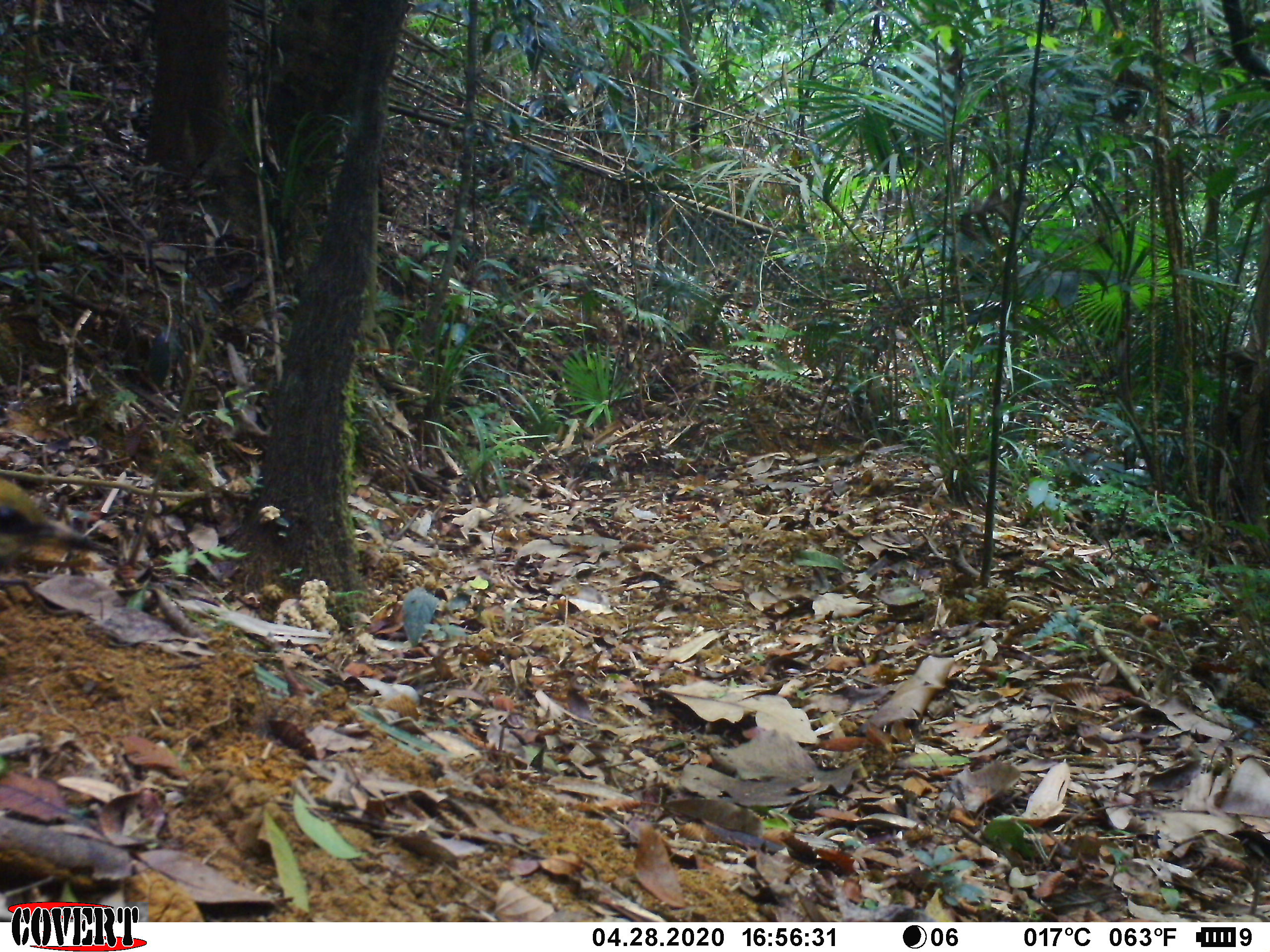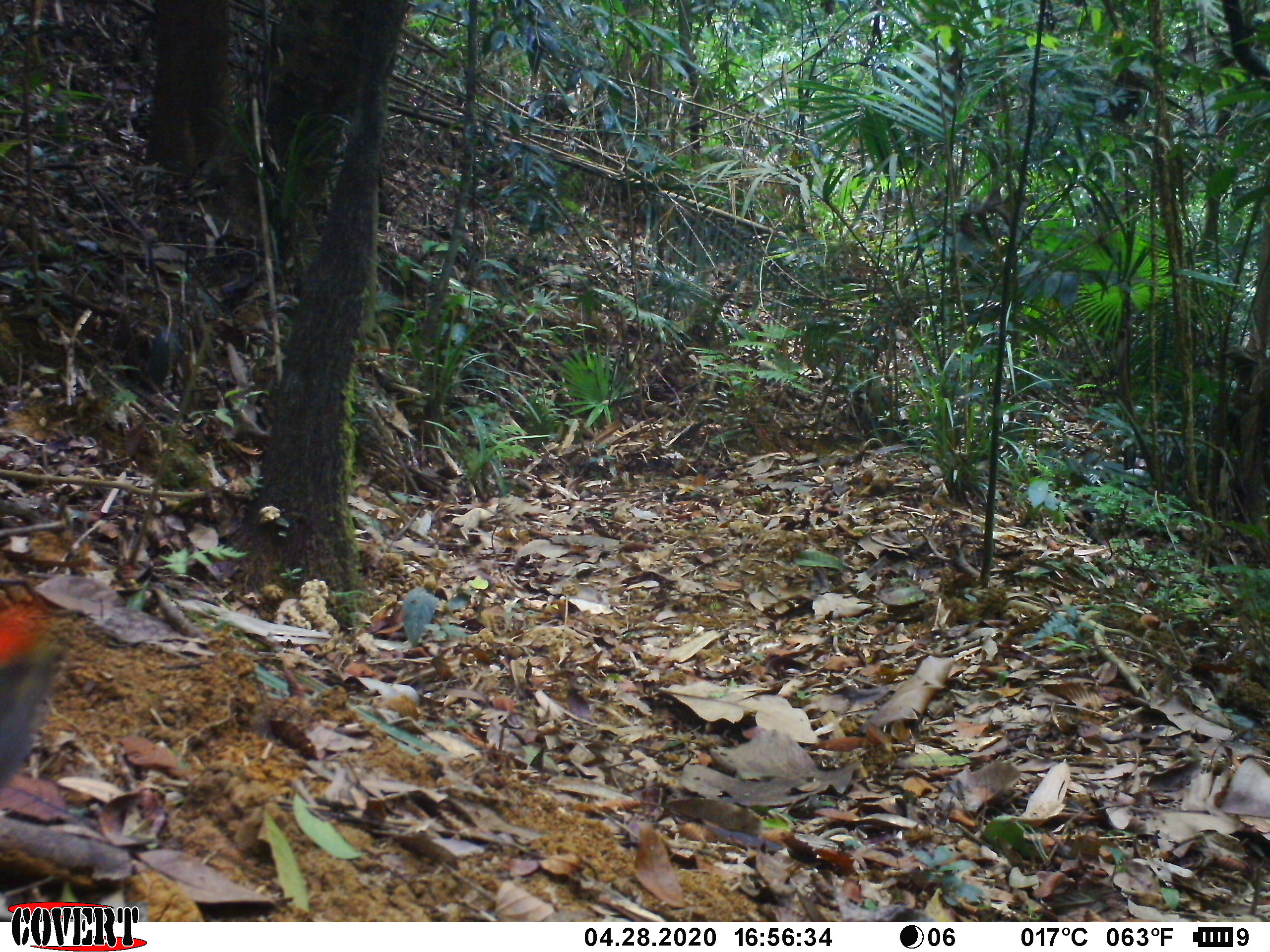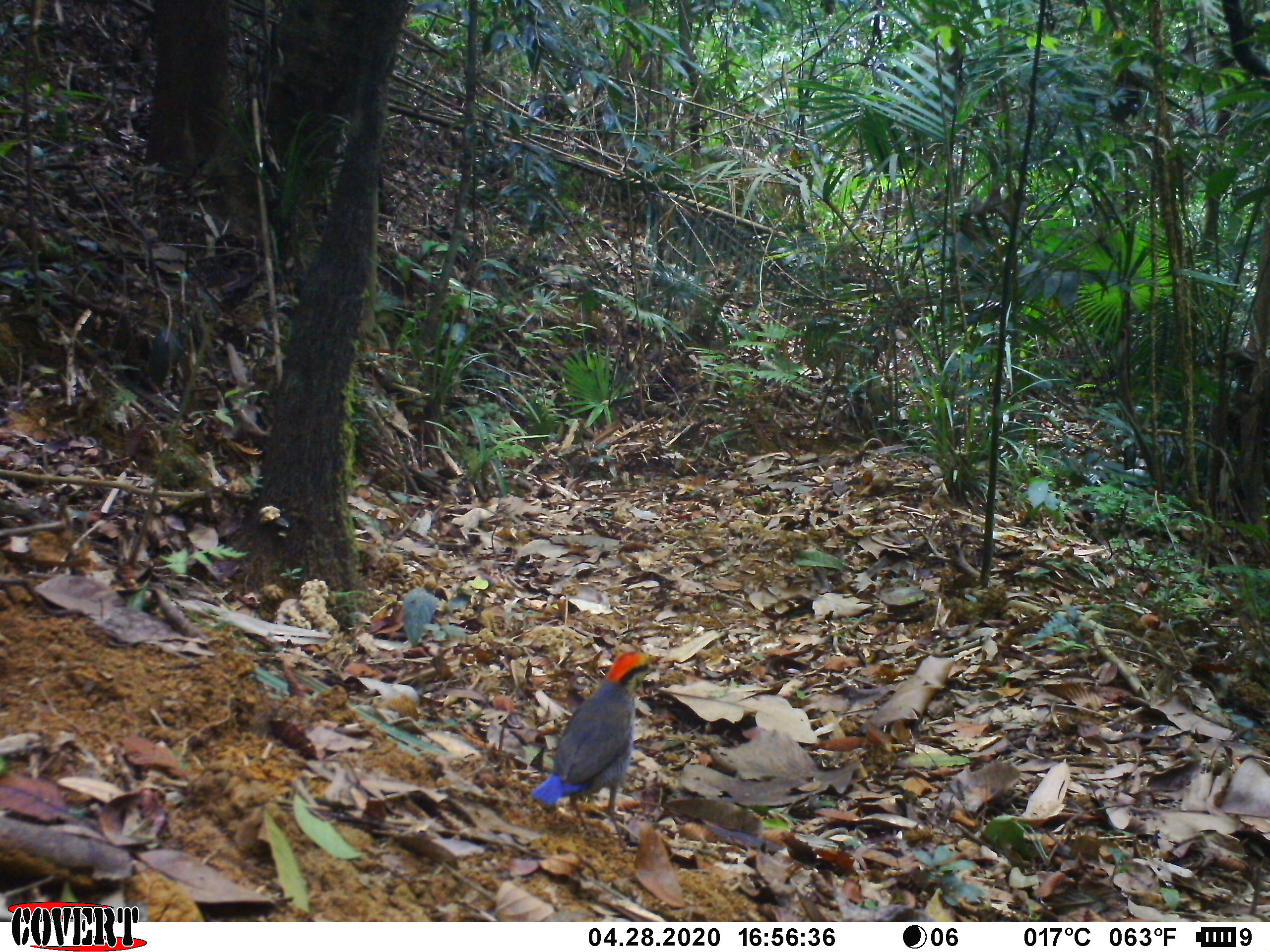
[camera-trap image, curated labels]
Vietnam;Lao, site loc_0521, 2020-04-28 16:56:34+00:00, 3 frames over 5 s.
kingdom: Animalia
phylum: Chordata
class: Aves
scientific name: Aves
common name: bird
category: unidentified bird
Unidentified bird (bird) (Aves). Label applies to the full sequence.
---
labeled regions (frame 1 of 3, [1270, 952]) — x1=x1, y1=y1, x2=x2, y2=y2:
unidentified bird: x1=0, y1=476, x2=117, y2=569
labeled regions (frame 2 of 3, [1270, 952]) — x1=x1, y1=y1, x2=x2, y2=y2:
unidentified bird: x1=0, y1=592, x2=72, y2=788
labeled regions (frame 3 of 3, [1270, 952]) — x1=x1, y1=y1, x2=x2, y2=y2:
unidentified bird: x1=529, y1=650, x2=664, y2=855